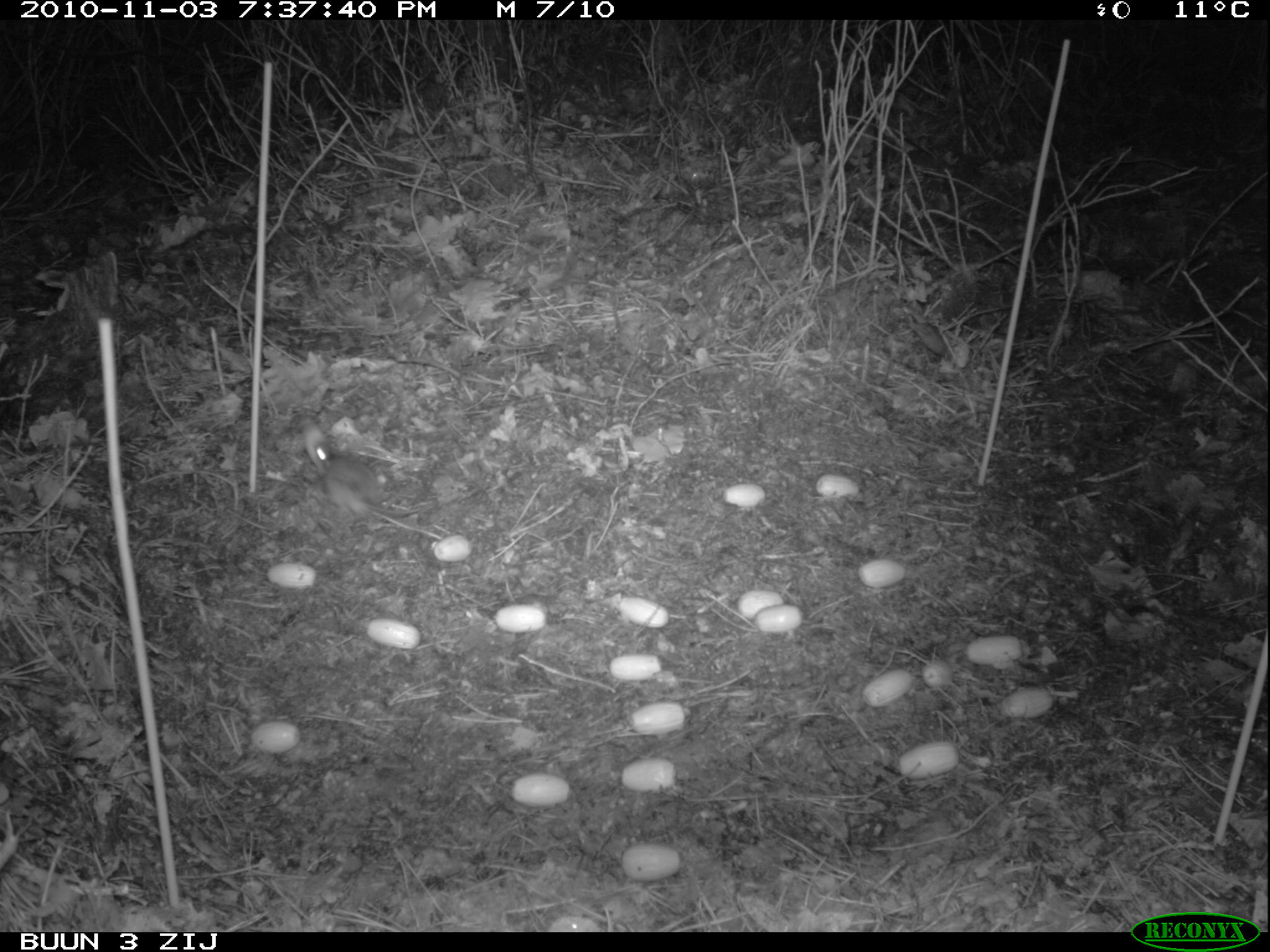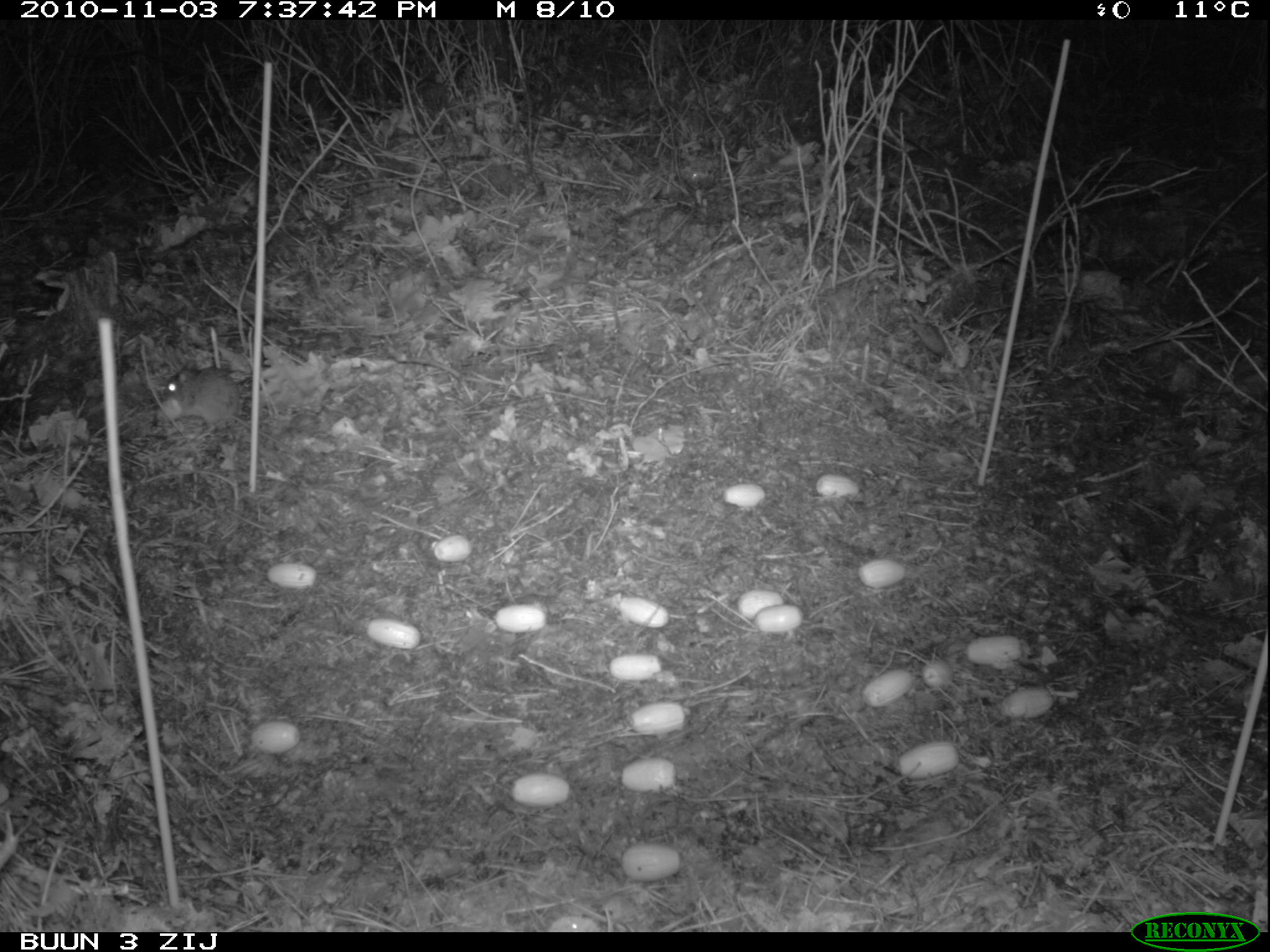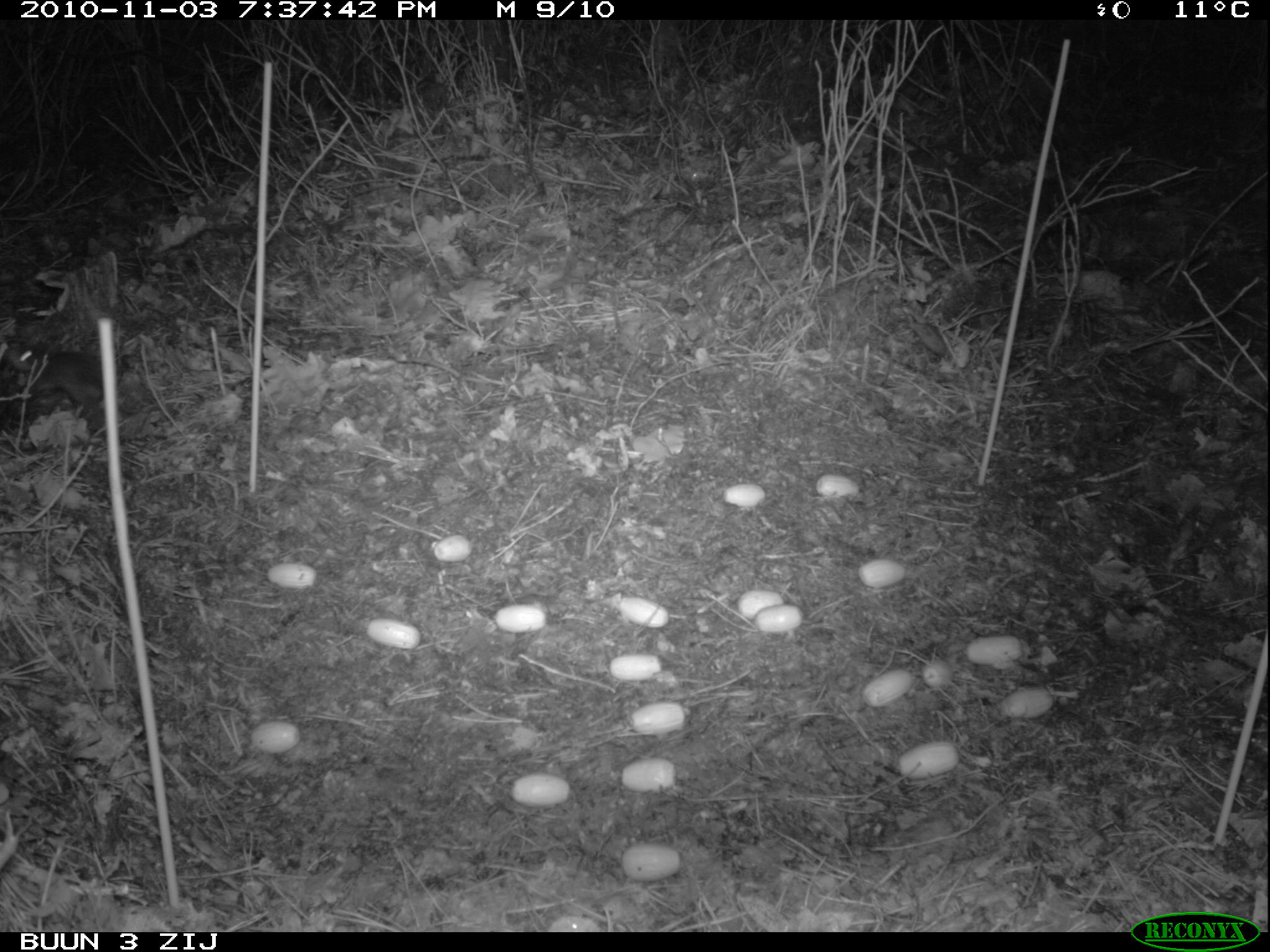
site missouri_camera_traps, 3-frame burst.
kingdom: Animalia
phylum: Chordata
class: Mammalia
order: Rodentia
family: Muridae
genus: Apodemus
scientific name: Apodemus sylvaticus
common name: wood mouse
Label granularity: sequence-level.